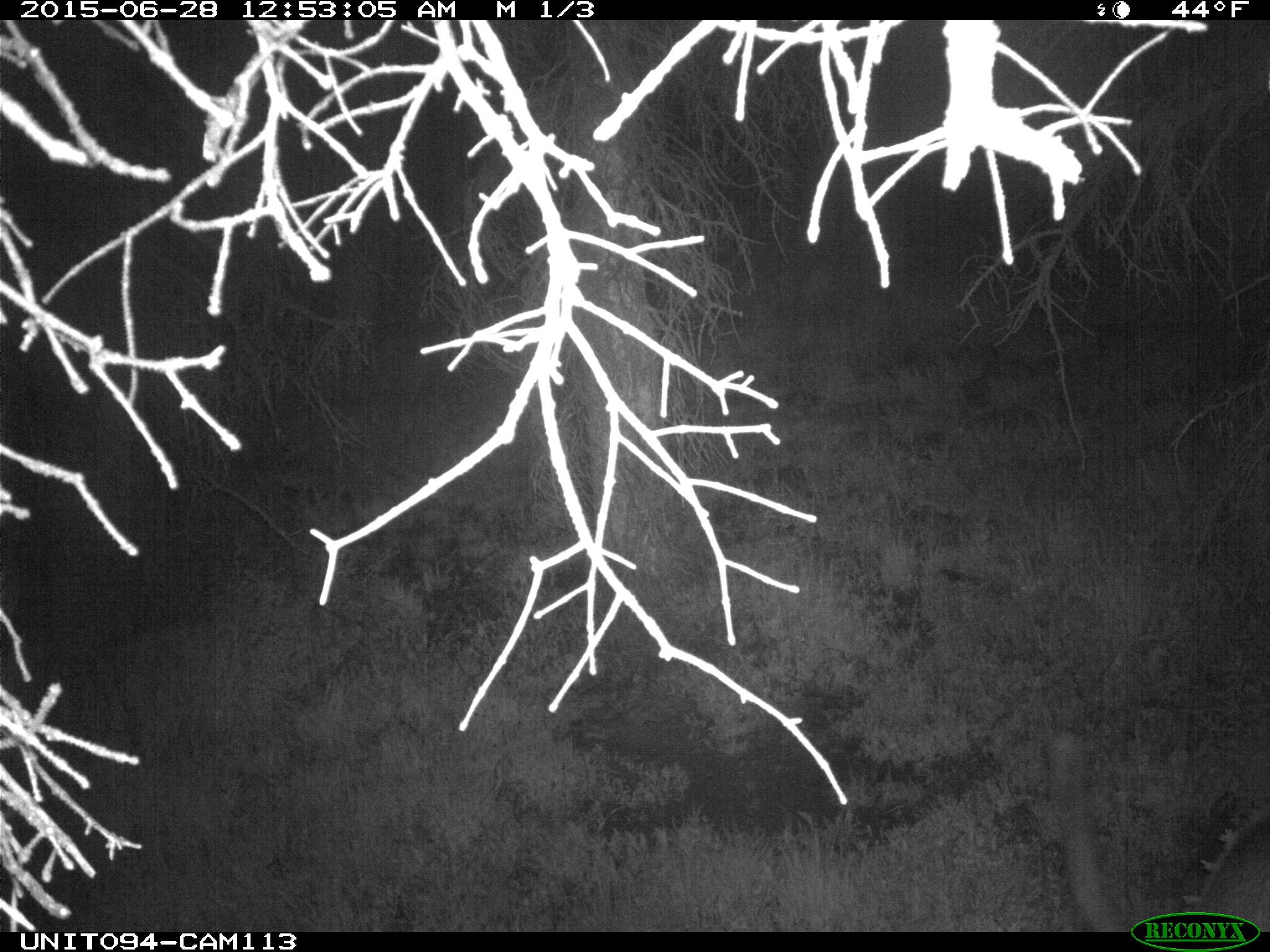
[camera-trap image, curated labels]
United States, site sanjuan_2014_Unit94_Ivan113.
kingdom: Animalia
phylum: Chordata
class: Mammalia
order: Artiodactyla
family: Cervidae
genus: Cervus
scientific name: Cervus elaphus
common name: red deer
Cervus elaphus (red deer).